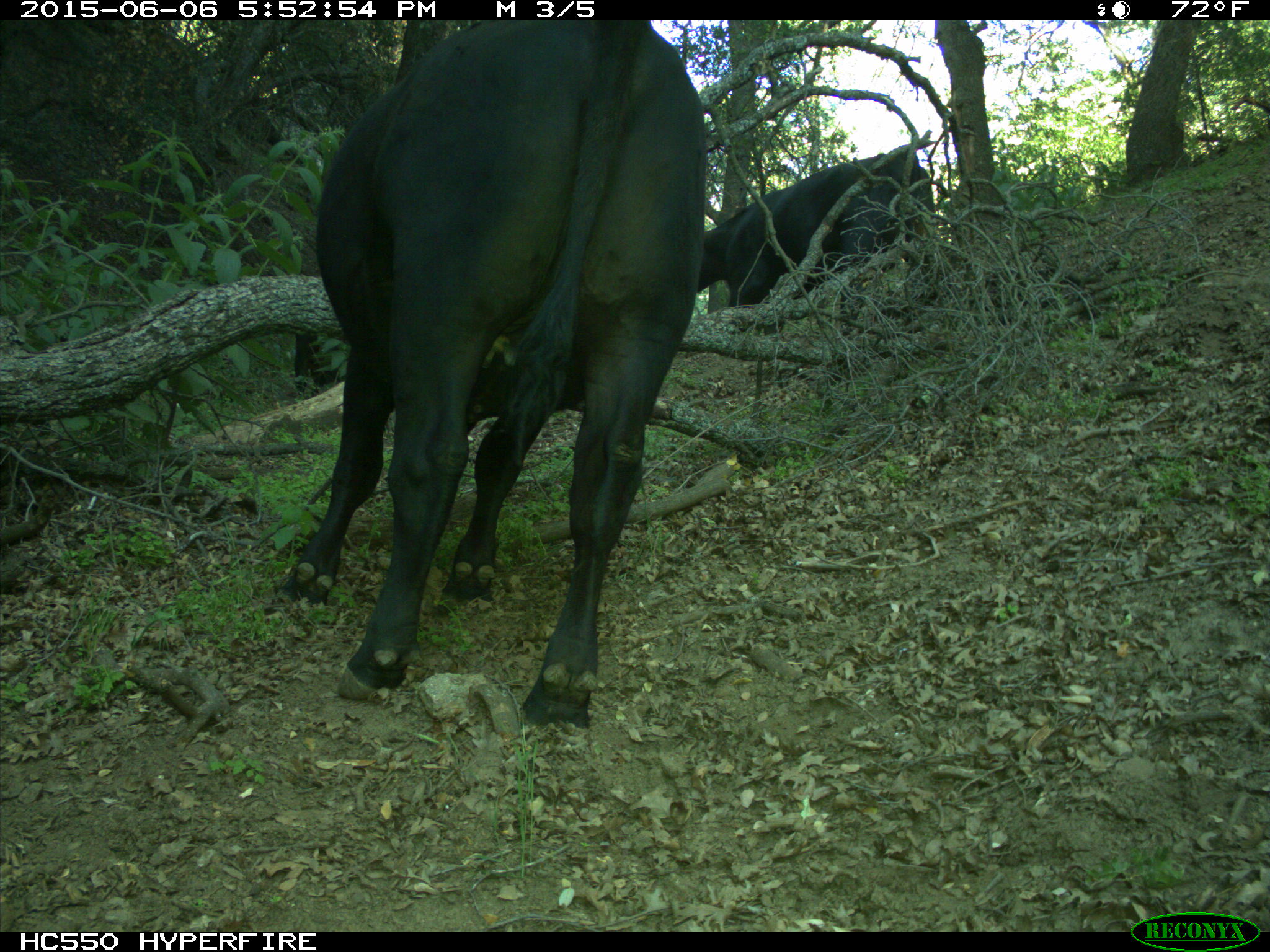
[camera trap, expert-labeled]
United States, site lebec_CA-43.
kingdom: Animalia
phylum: Chordata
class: Mammalia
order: Artiodactyla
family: Bovidae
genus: Bos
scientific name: Bos taurus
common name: domestic cow